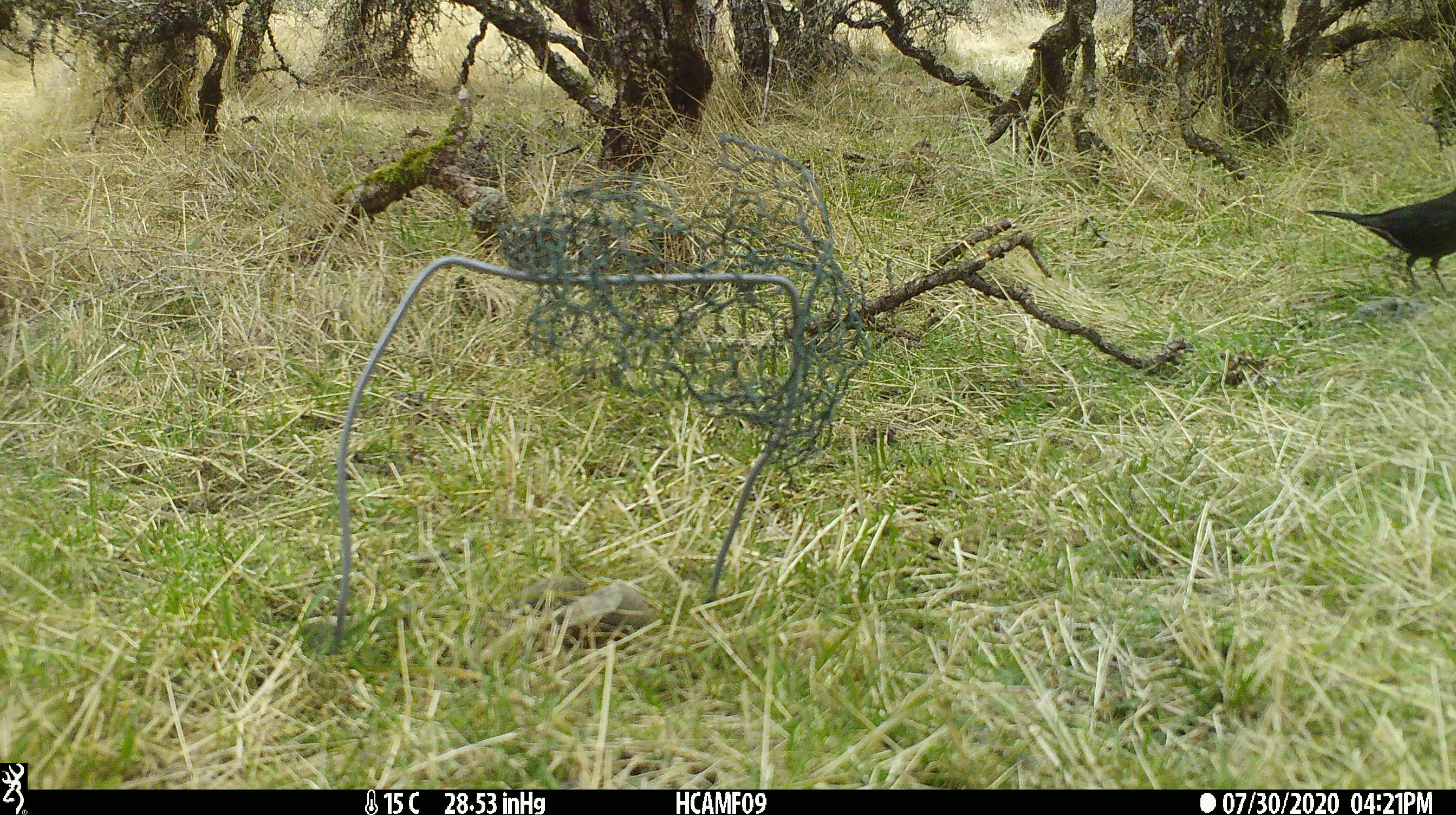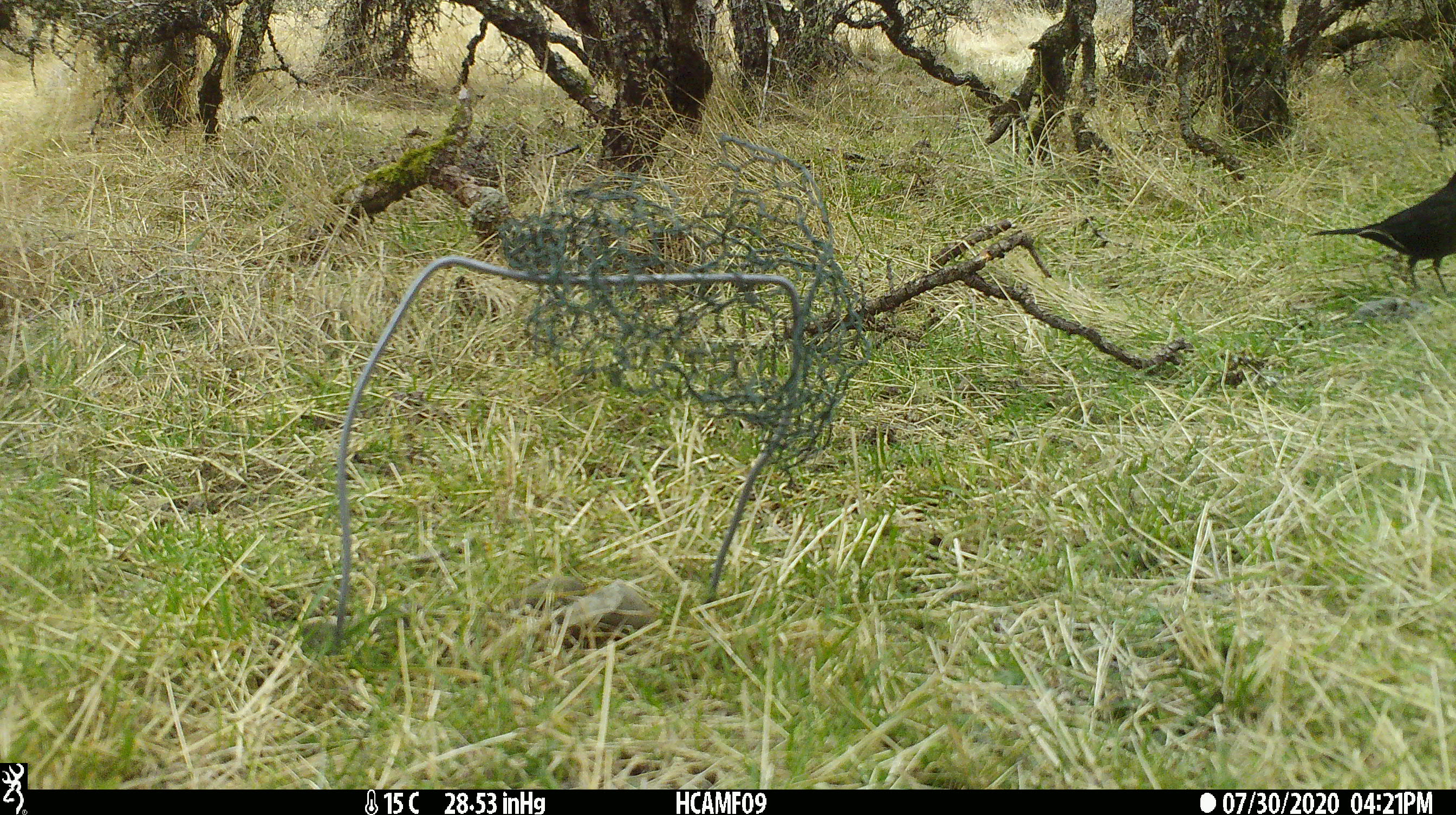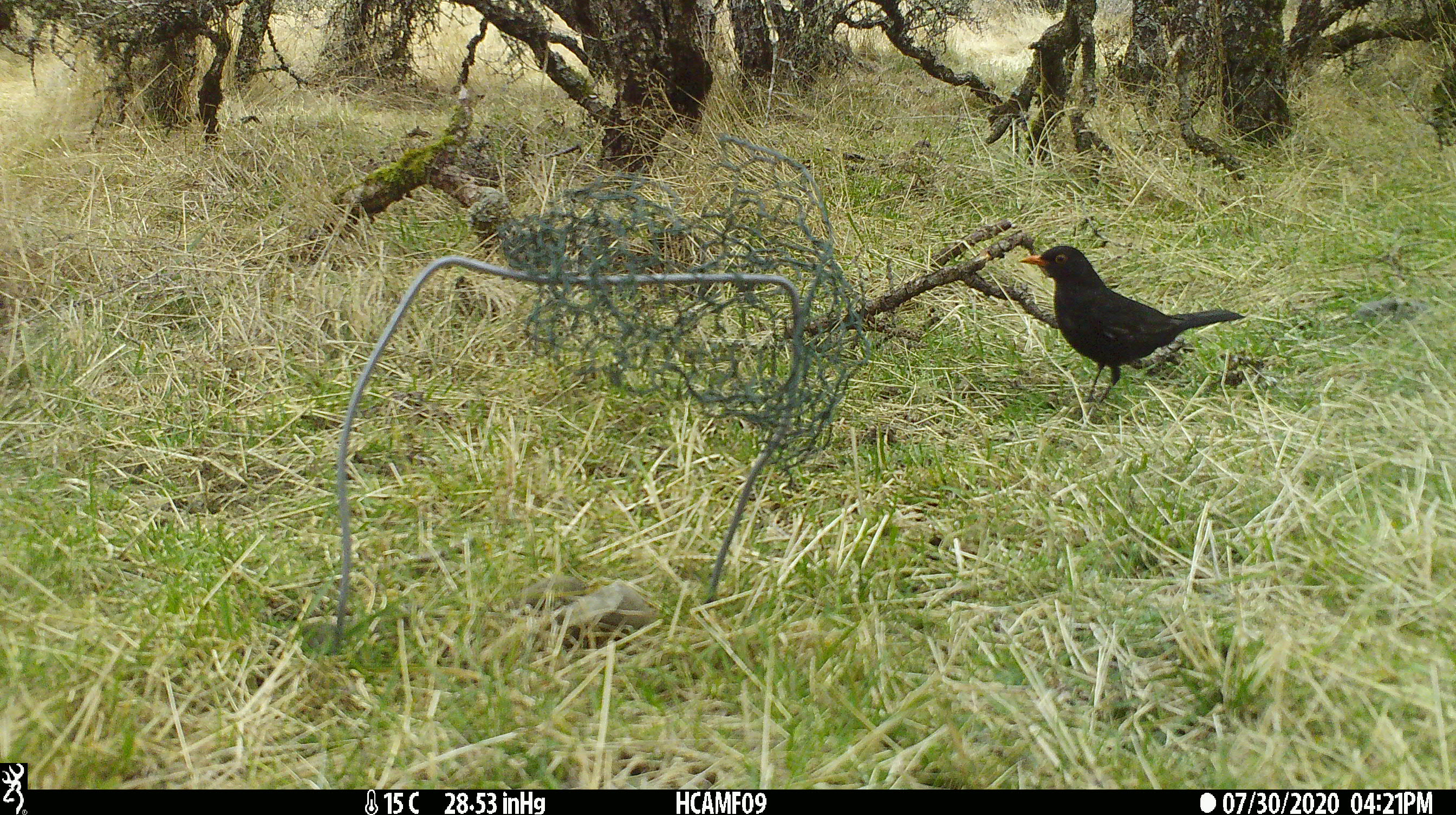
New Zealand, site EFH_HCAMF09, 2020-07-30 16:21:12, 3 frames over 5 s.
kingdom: Animalia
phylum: Chordata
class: Aves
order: Passeriformes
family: Turdidae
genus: Turdus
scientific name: Turdus merula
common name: eurasian blackbird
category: blackbird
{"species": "blackbird (eurasian blackbird) (Turdus merula)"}